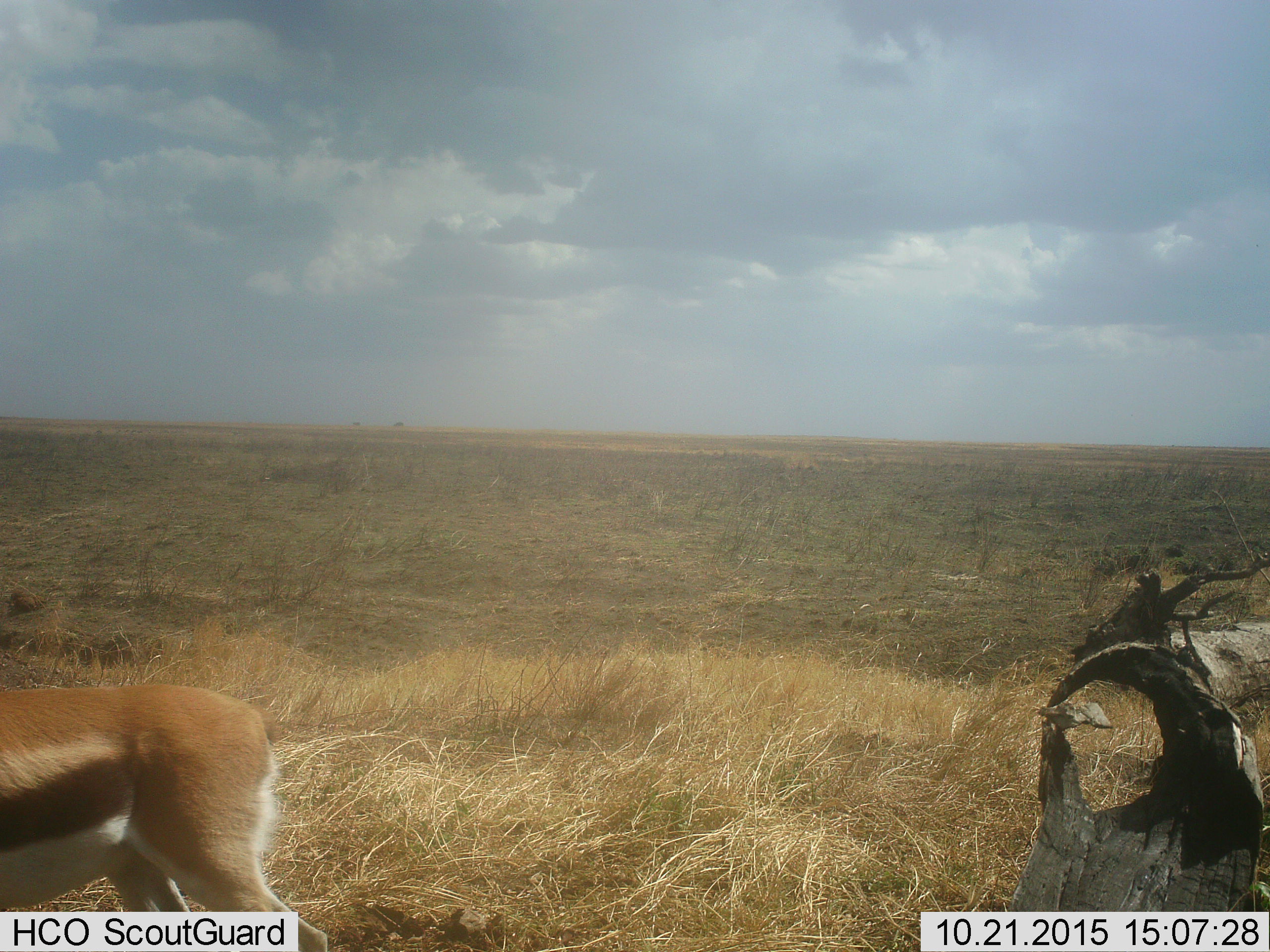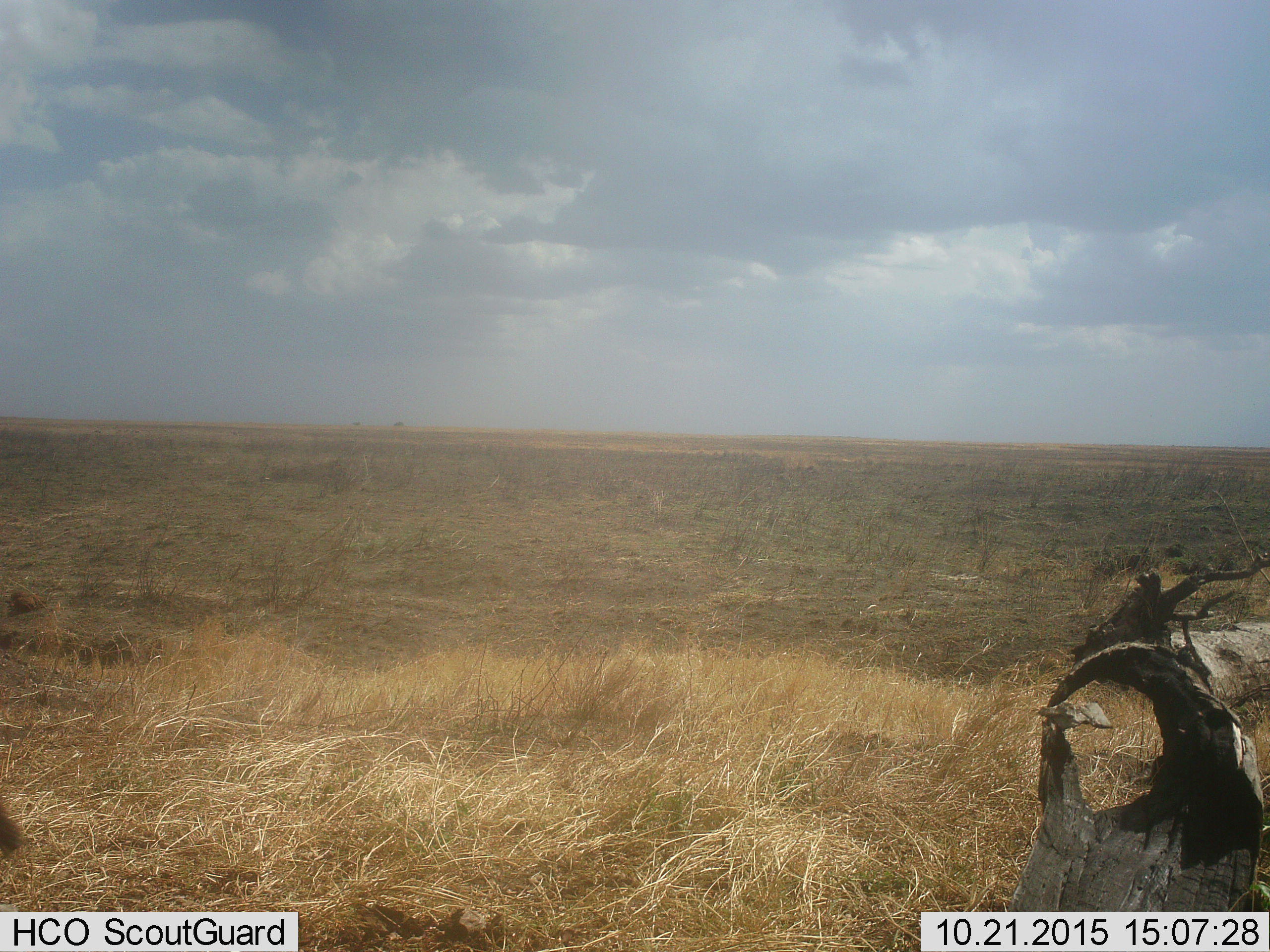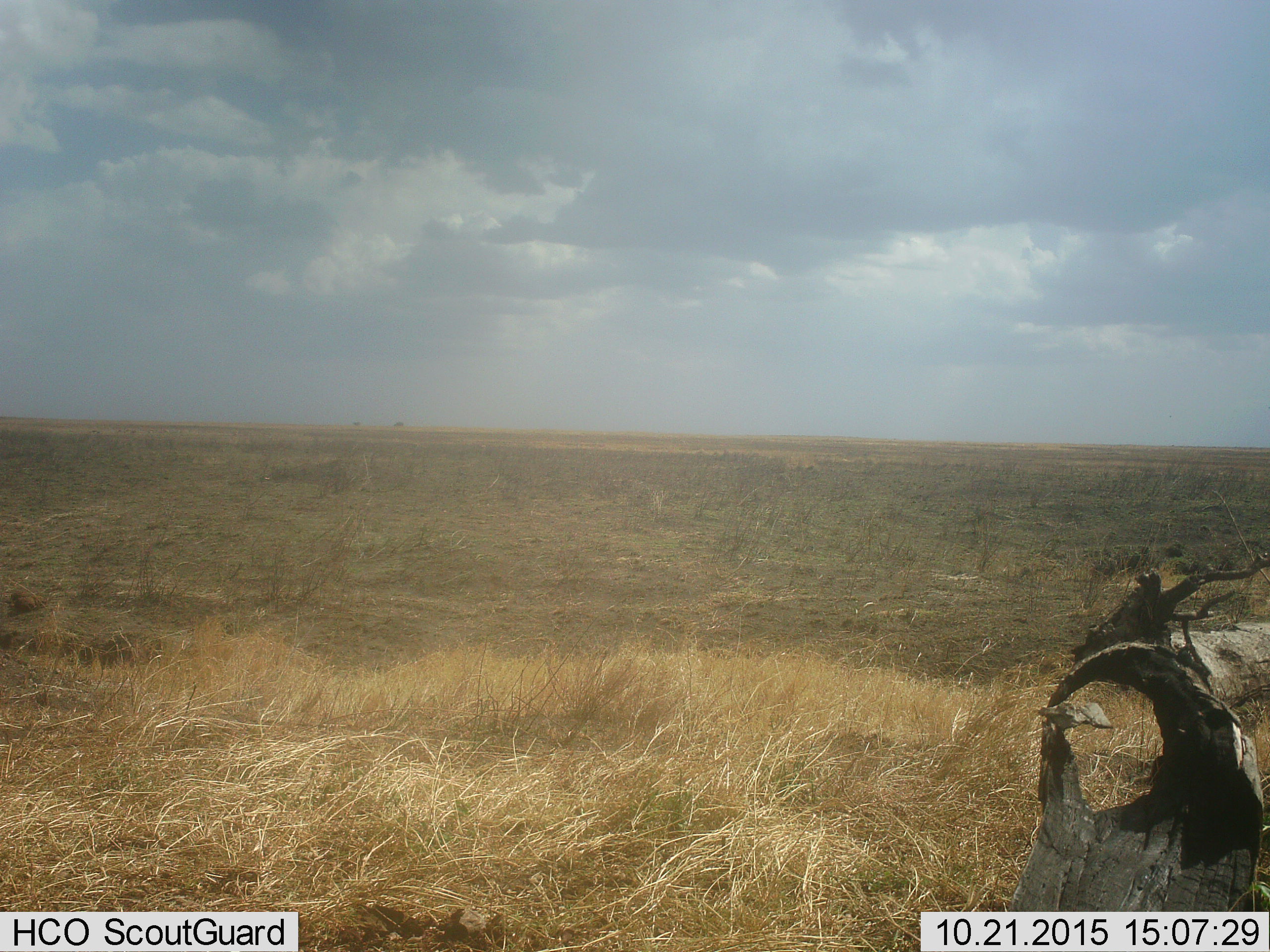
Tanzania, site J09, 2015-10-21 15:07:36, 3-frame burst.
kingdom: Animalia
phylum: Chordata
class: Mammalia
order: Artiodactyla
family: Bovidae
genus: Eudorcas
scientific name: Eudorcas thomsonii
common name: thomson's gazelle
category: gazellethomsons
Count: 1.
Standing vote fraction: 30%.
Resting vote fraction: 0%.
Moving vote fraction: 70%.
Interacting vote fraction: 0%.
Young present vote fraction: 0%.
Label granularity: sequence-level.